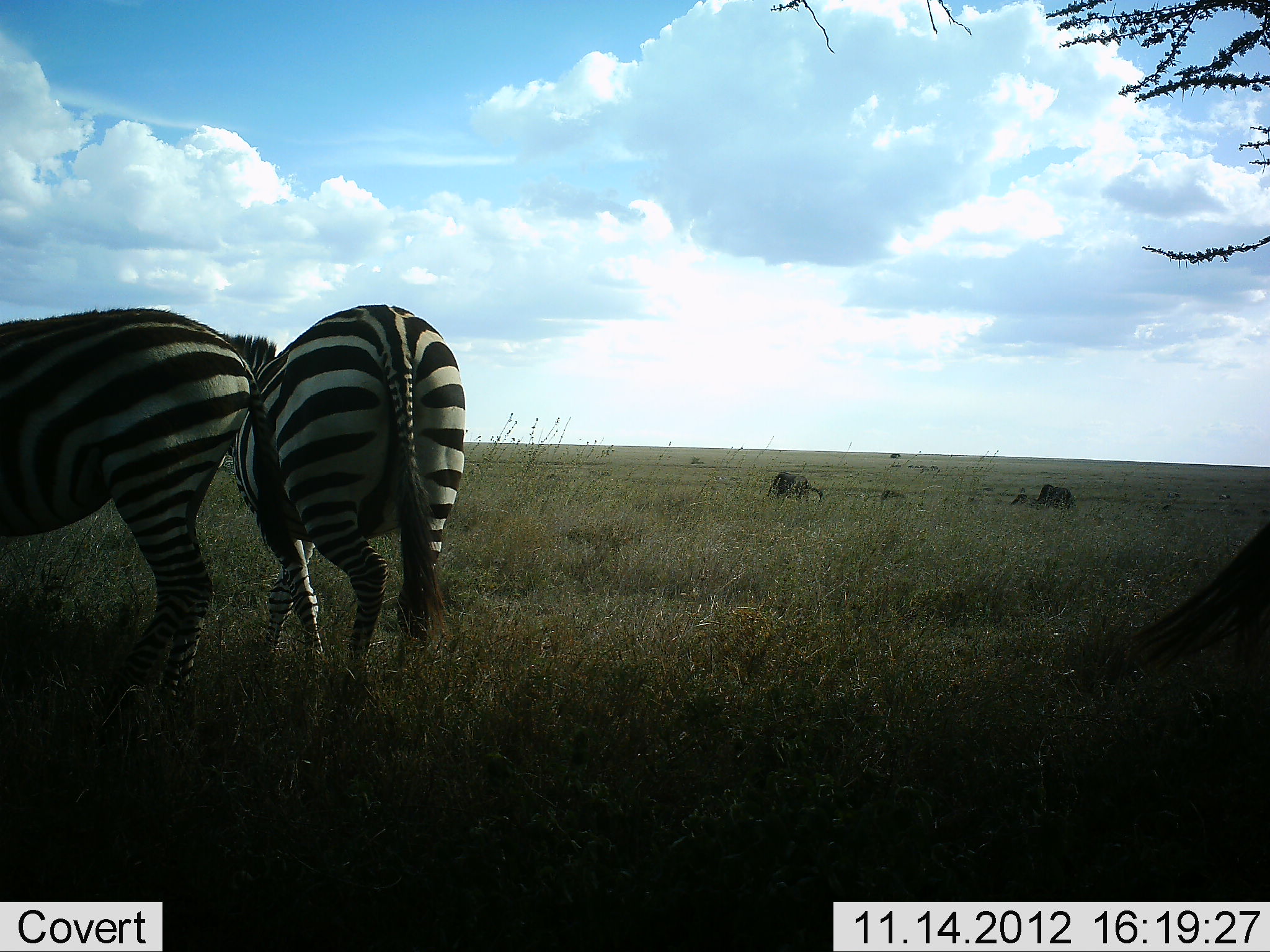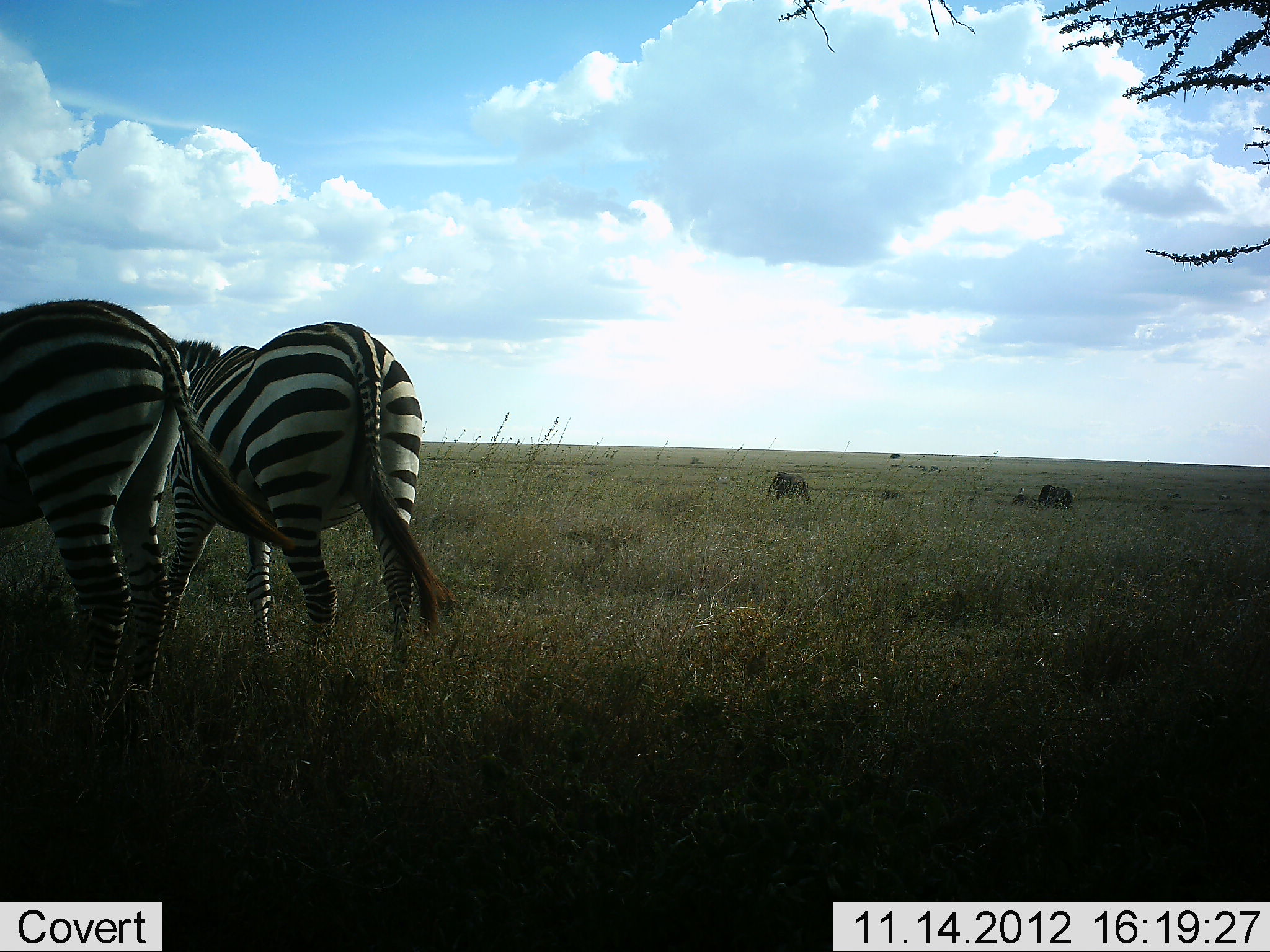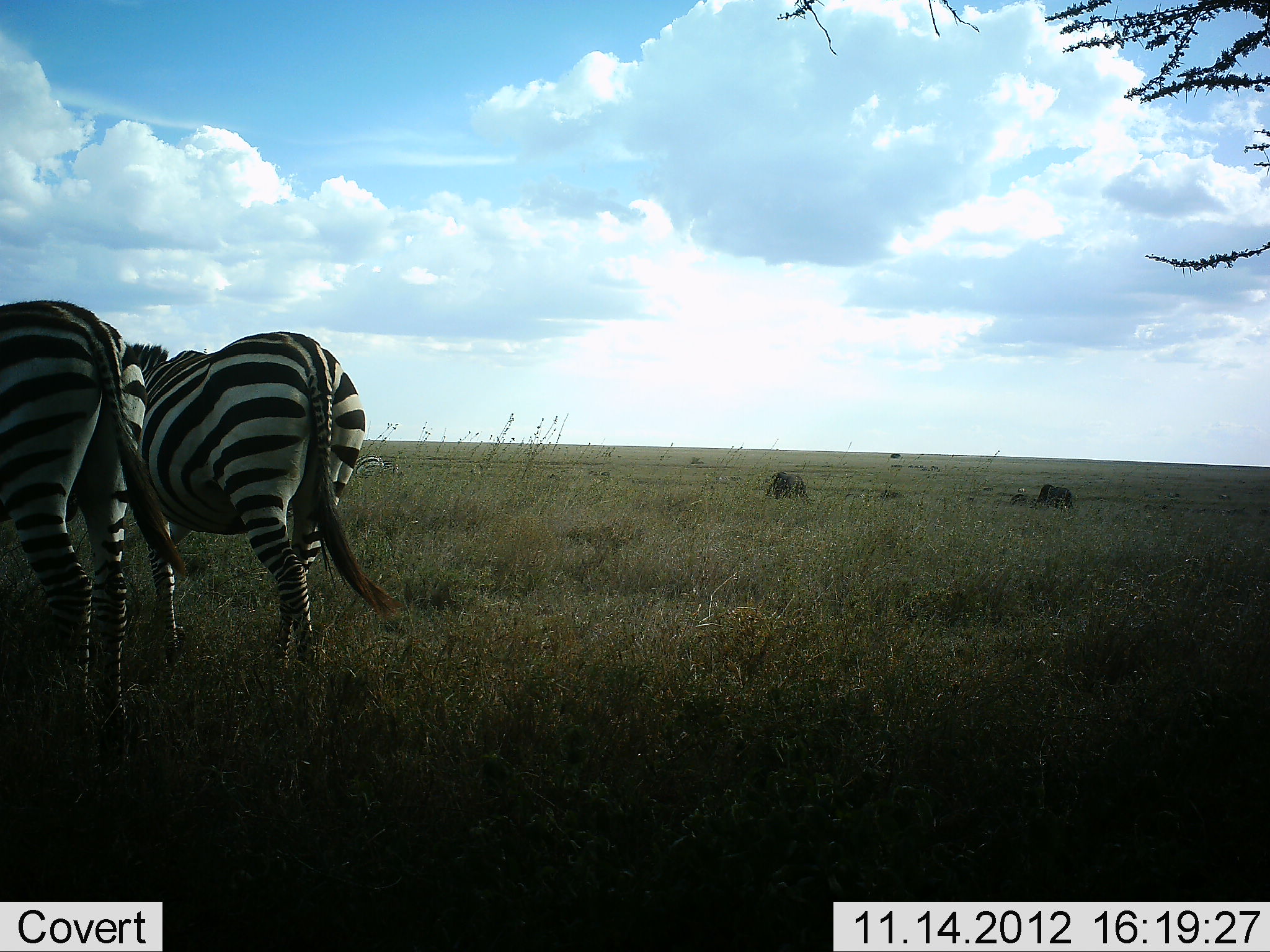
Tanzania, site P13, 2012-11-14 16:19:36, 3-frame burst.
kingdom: Animalia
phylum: Chordata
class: Mammalia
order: Artiodactyla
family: Bovidae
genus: Connochaetes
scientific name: Connochaetes taurinus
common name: blue wildebeest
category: wildebeest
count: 3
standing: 60%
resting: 0%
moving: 10%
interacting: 0%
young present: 0%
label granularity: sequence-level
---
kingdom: Animalia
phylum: Chordata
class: Mammalia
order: Perissodactyla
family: Equidae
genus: Equus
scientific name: Equus quagga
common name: plains zebra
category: zebra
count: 2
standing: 26%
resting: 0%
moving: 74%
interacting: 5%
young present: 0%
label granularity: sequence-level